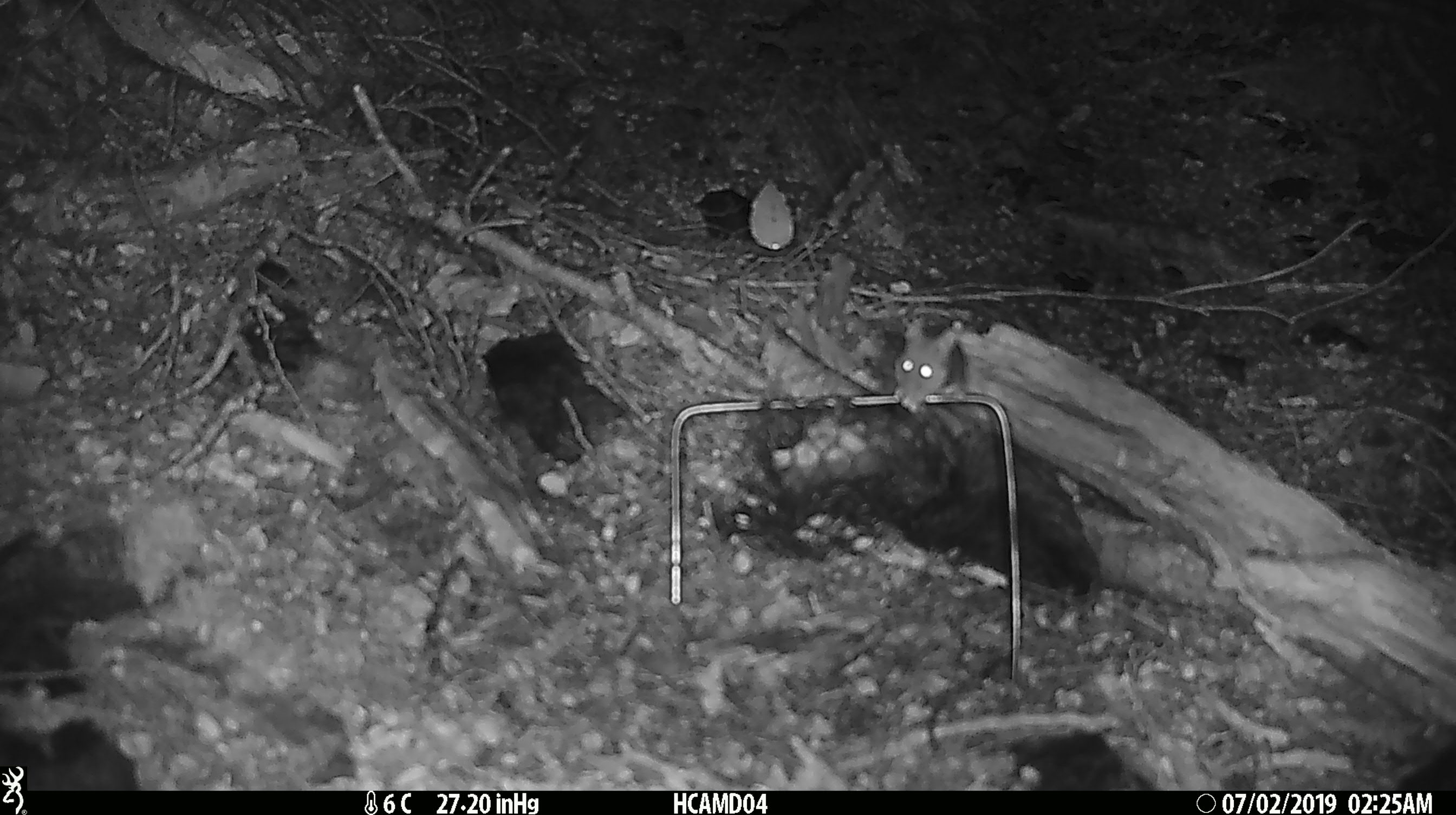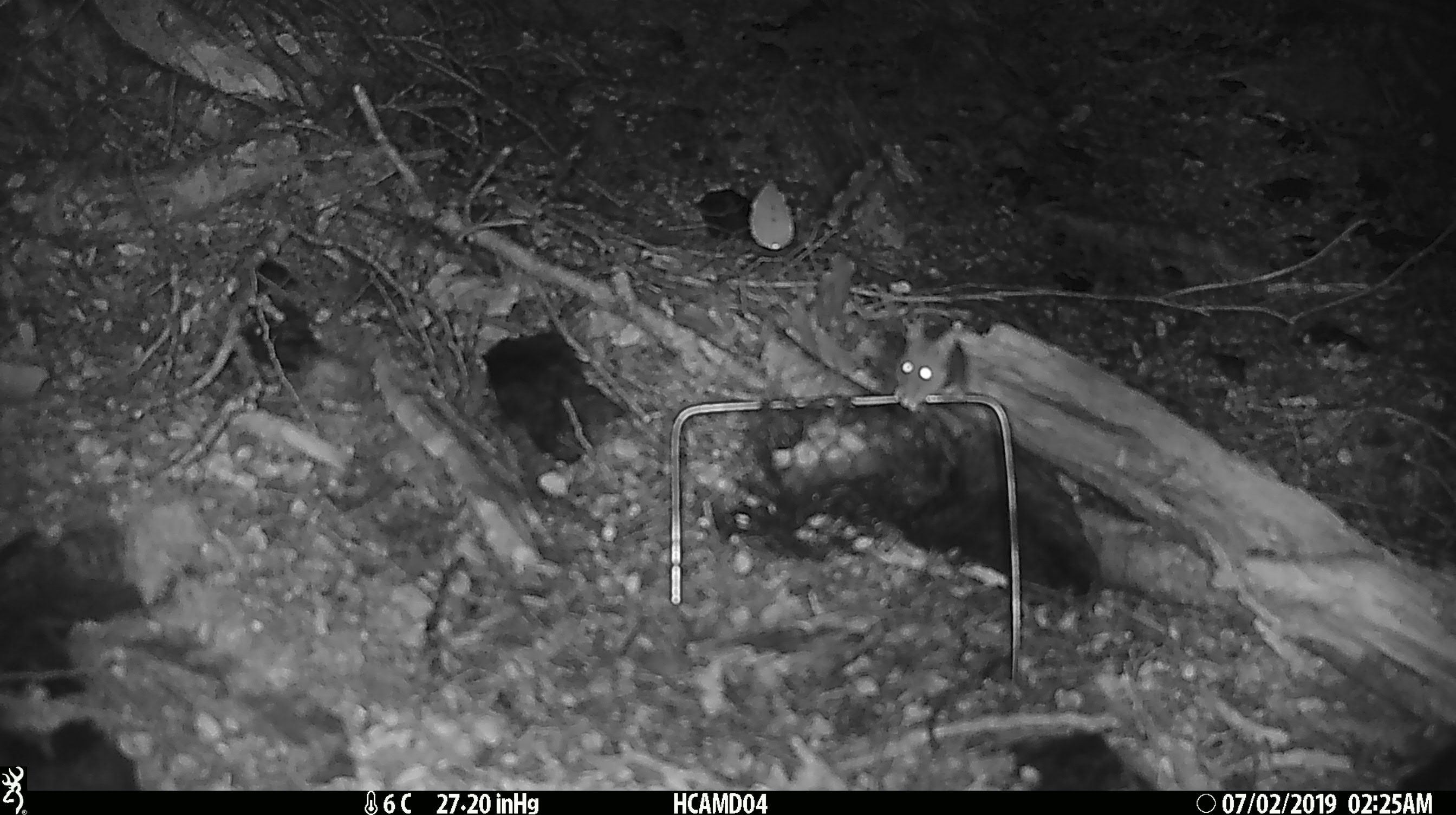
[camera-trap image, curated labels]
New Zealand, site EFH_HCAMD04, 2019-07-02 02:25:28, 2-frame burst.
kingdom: Animalia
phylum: Chordata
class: Mammalia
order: Rodentia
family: Muridae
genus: Mus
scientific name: Mus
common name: mouse